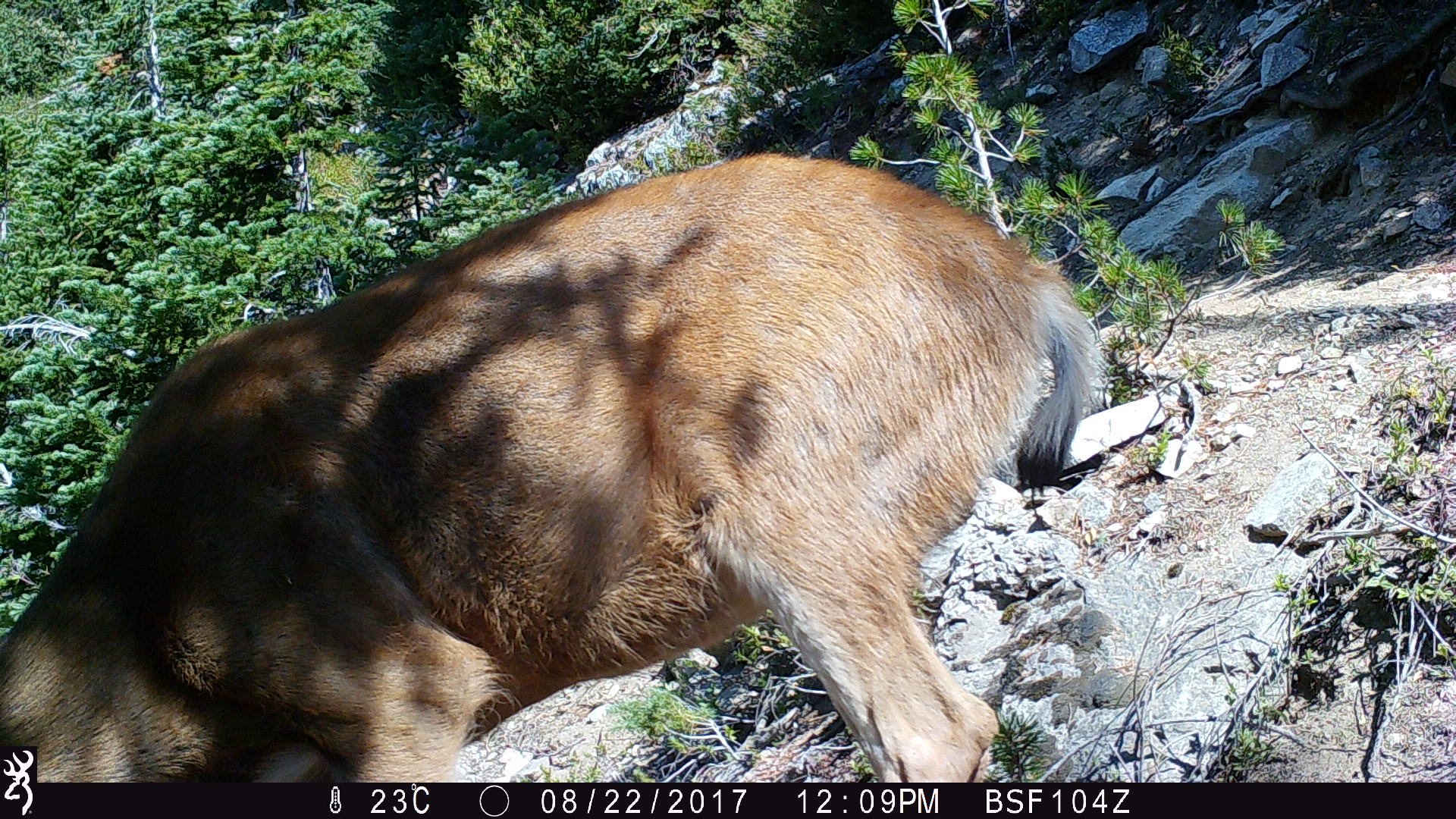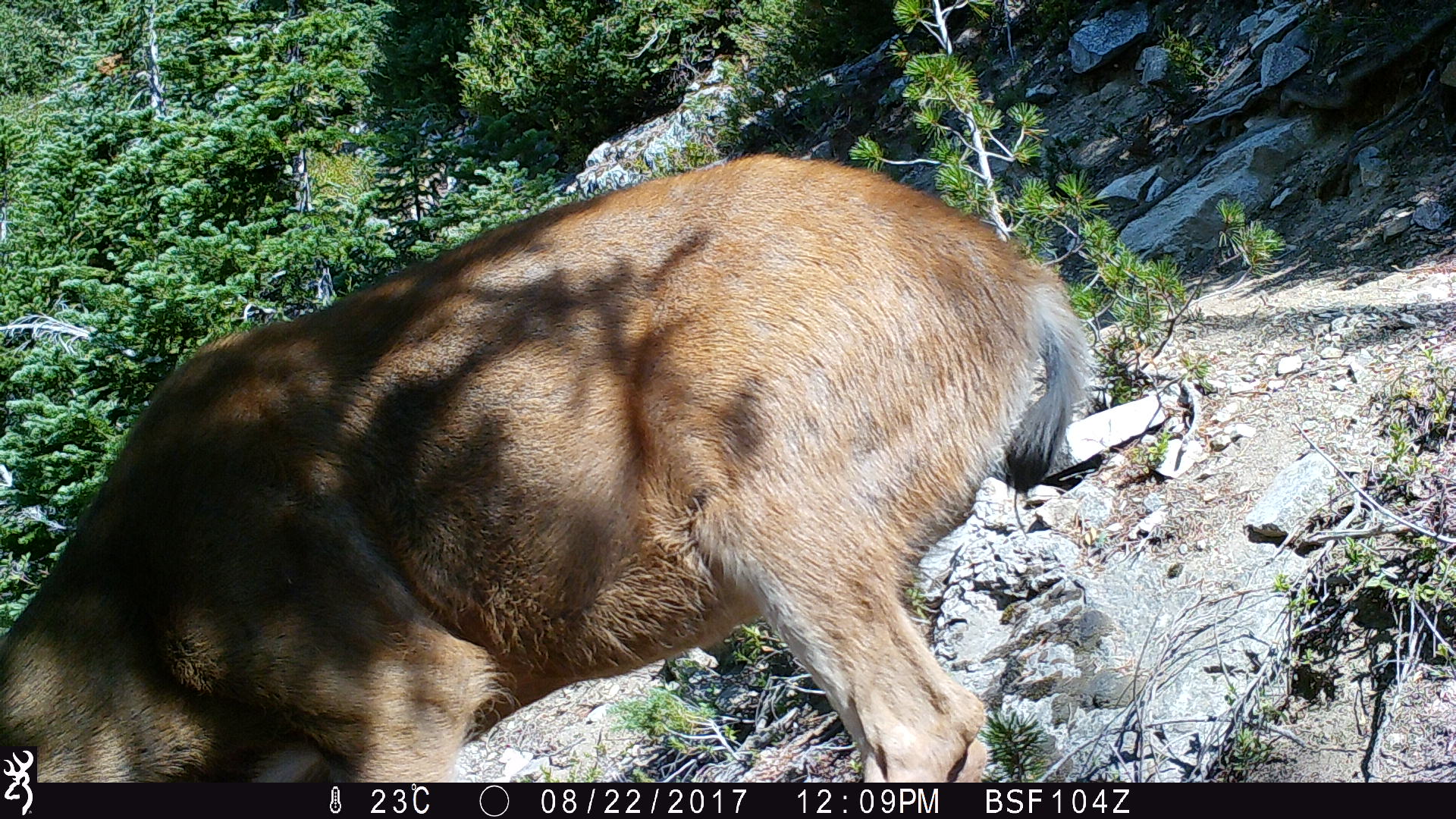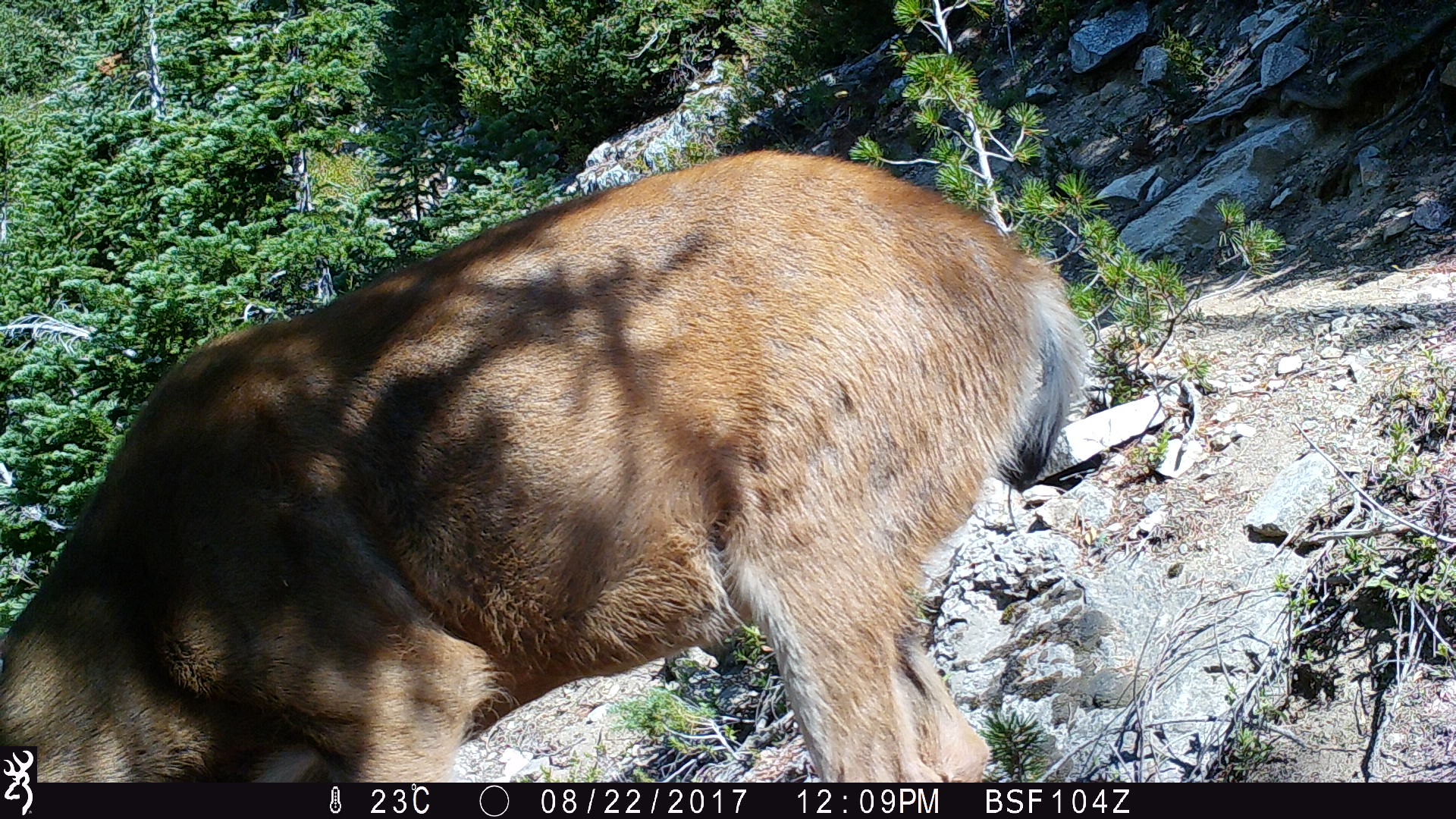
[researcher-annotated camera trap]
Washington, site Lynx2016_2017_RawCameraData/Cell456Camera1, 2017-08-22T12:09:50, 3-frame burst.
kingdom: Animalia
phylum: Chordata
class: Mammalia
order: Artiodactyla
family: Cervidae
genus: Odocoileus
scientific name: Odocoileus hemionus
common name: mule deer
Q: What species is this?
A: Odocoileus hemionus (mule deer).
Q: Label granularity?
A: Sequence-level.